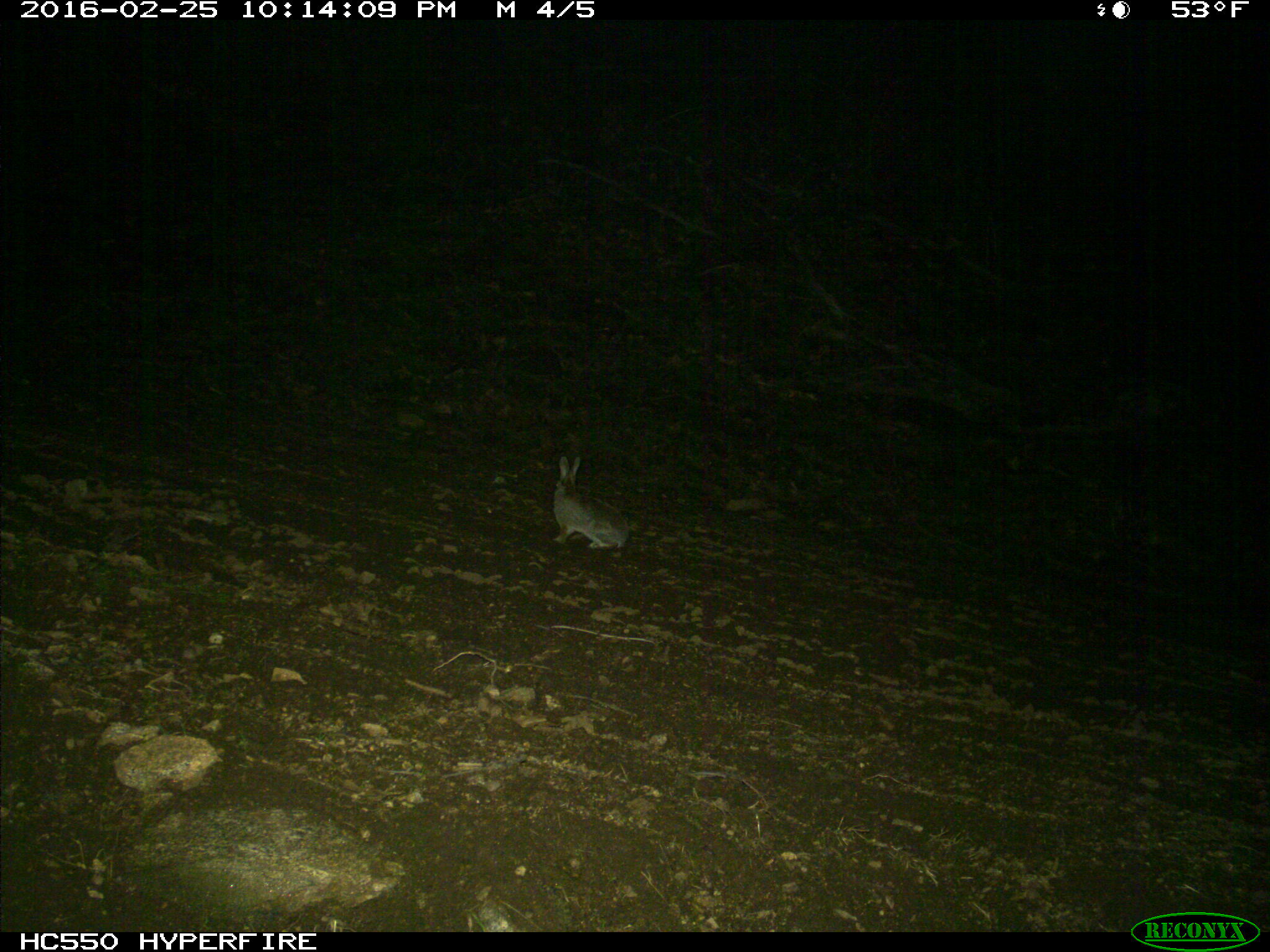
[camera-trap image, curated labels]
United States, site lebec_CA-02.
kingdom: Animalia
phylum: Chordata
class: Mammalia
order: Lagomorpha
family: Leporidae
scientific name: Leporidae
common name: rabbits and hares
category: unidentified rabbit